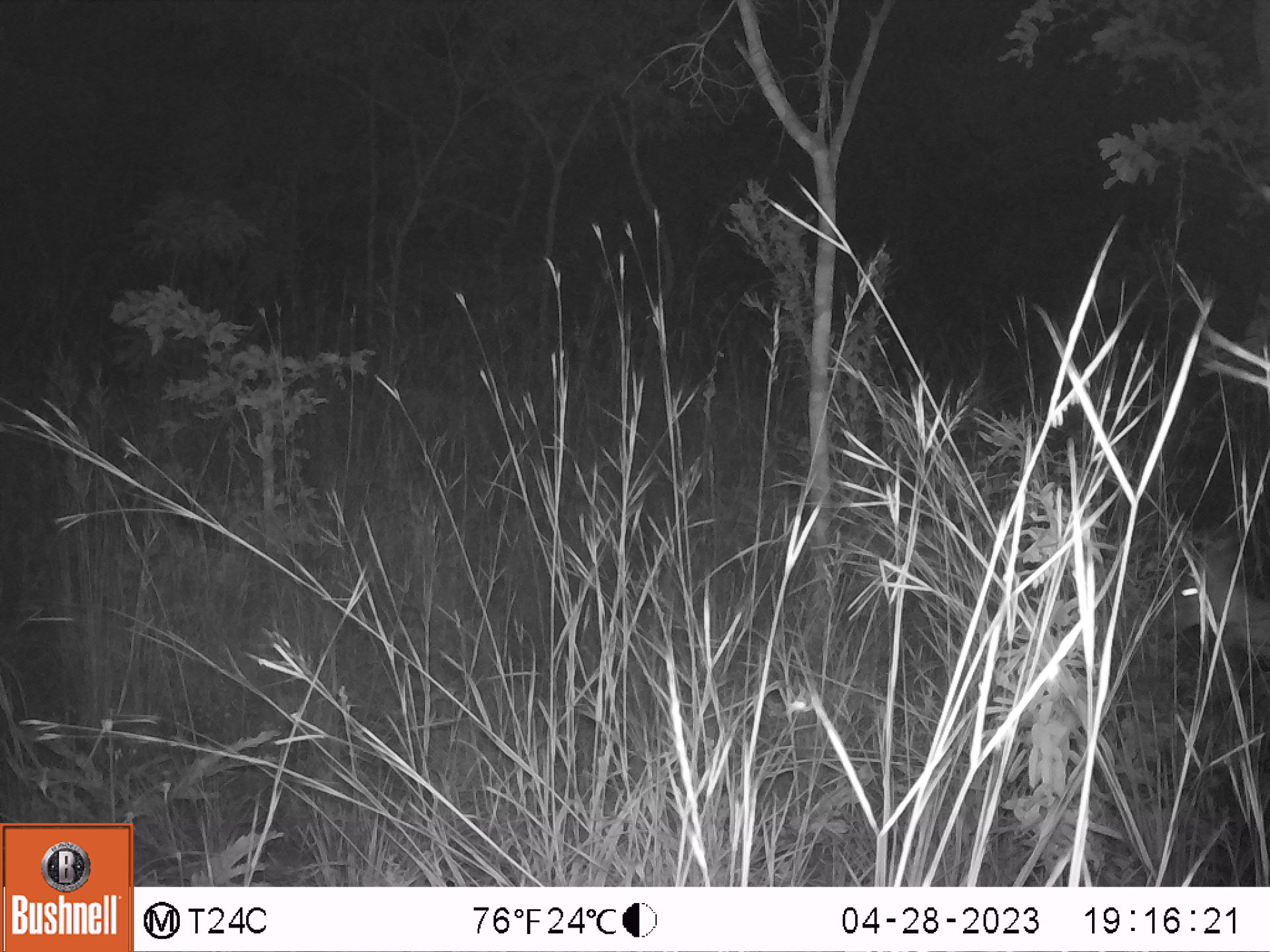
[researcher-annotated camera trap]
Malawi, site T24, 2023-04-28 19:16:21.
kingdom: Animalia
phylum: Chordata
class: Mammalia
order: Artiodactyla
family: Bovidae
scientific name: Antilopinae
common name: small antelope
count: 1